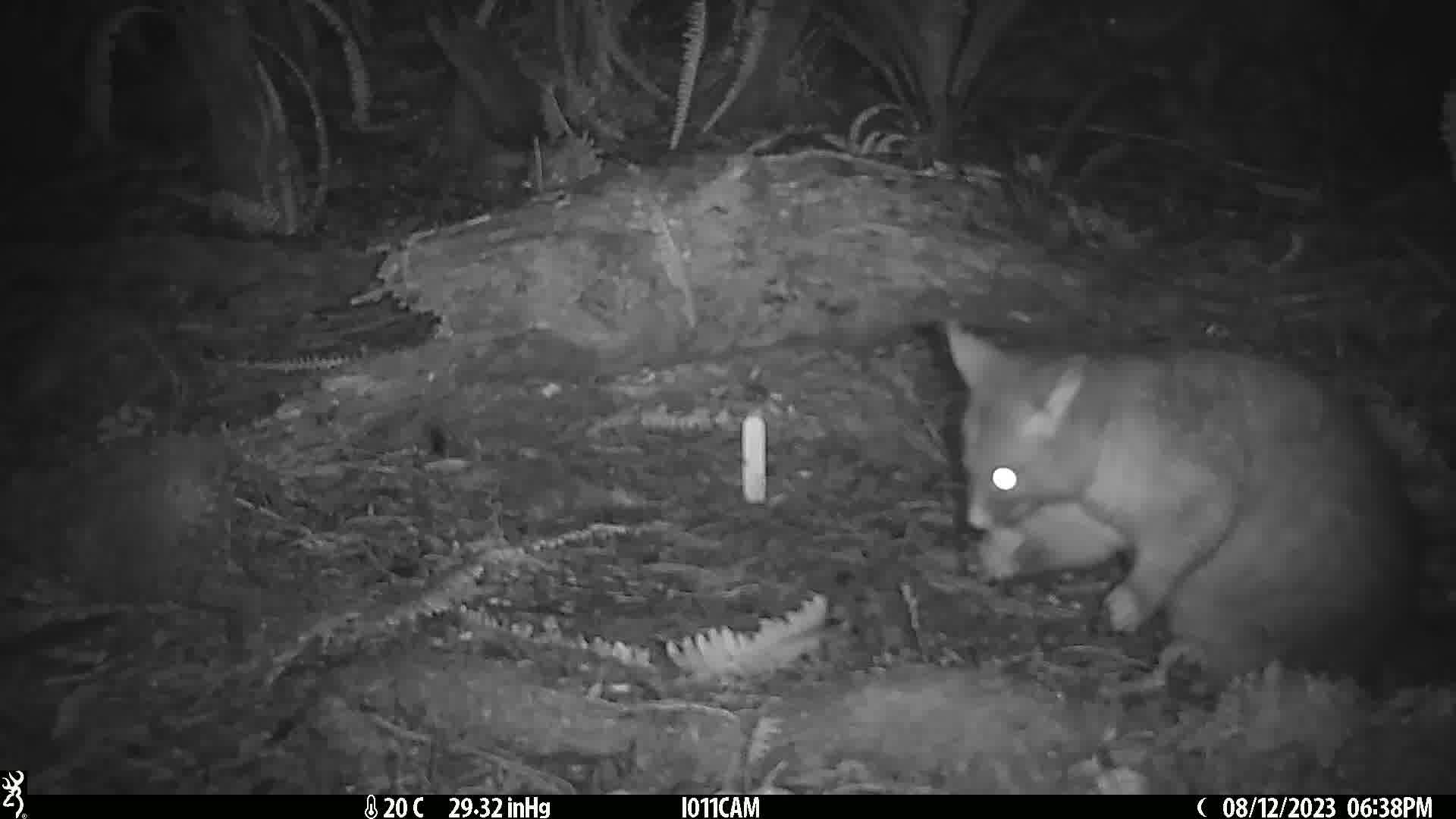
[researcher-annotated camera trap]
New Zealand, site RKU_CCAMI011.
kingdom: Animalia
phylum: Chordata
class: Mammalia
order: Diprotodontia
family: Phalangeridae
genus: Trichosurus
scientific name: Trichosurus vulpecula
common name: common brushtail possum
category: possum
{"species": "possum (common brushtail possum) (Trichosurus vulpecula)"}